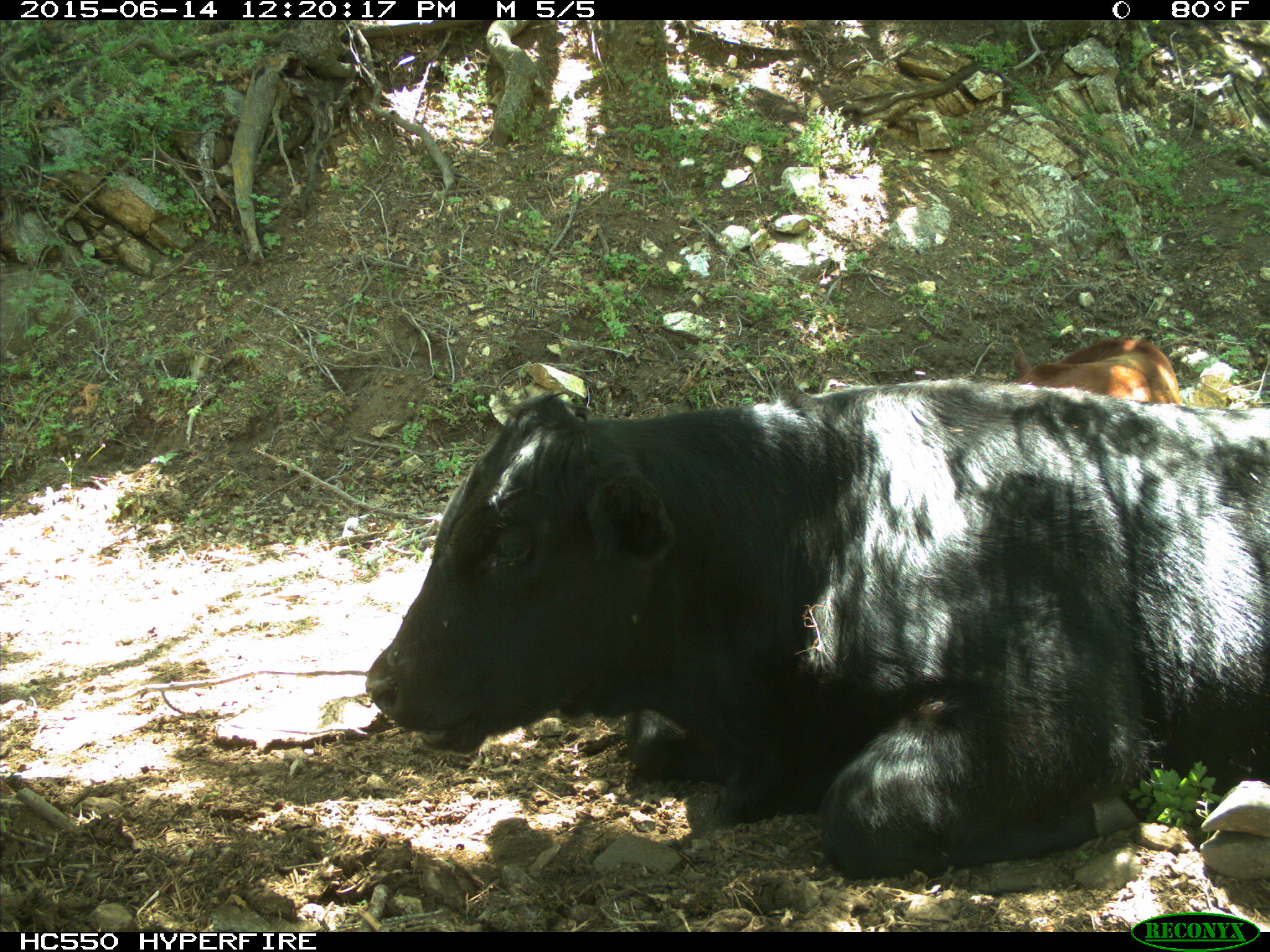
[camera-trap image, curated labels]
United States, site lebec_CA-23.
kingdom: Animalia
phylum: Chordata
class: Mammalia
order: Artiodactyla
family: Bovidae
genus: Bos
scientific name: Bos taurus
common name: domestic cow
Bos taurus (domestic cow).